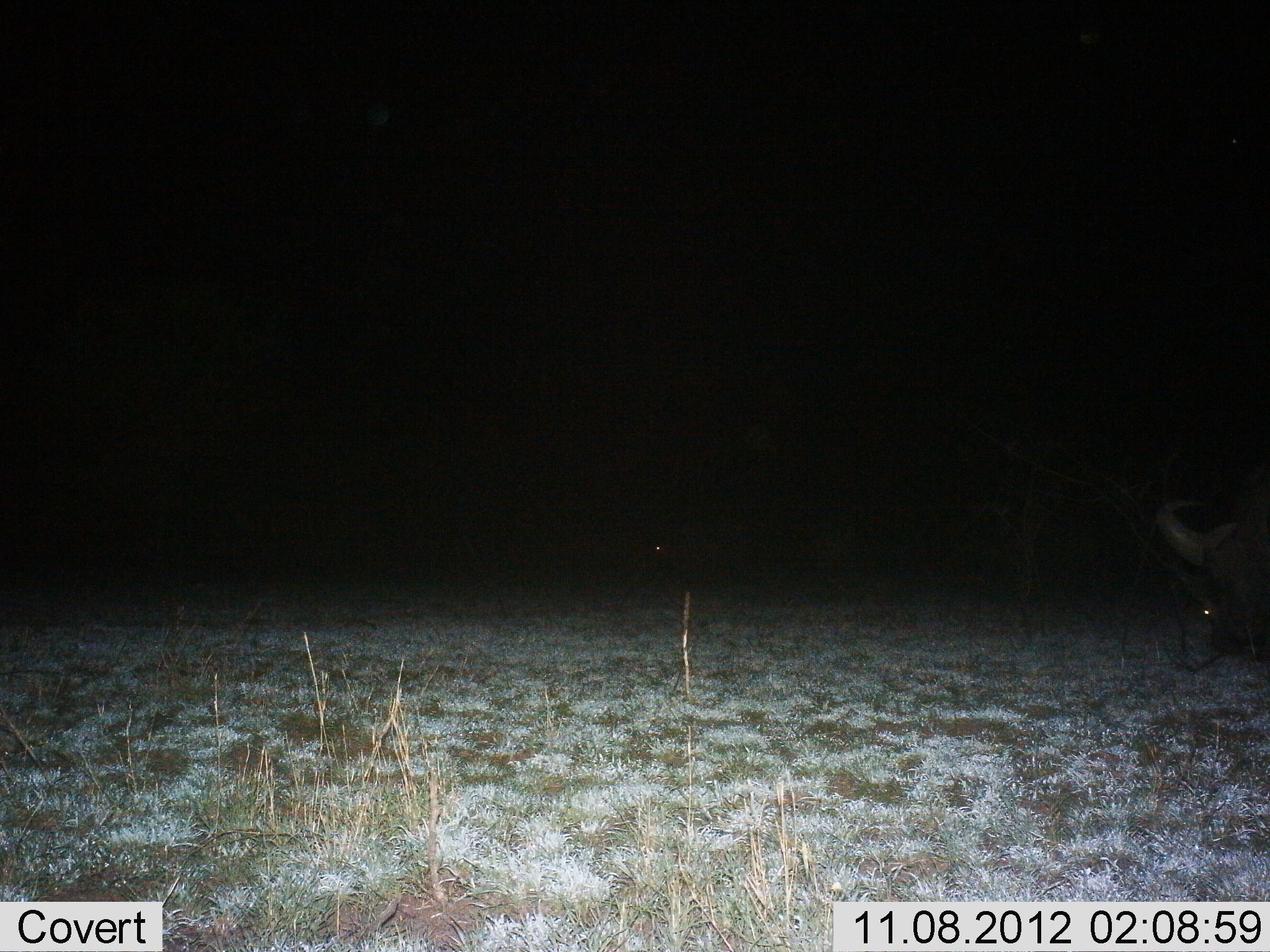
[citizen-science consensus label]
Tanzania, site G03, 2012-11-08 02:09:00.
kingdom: Animalia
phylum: Chordata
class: Mammalia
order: Artiodactyla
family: Bovidae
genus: Syncerus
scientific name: Syncerus caffer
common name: cape buffalo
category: buffalo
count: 1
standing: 70%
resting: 0%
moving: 20%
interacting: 0%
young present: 0%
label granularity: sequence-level